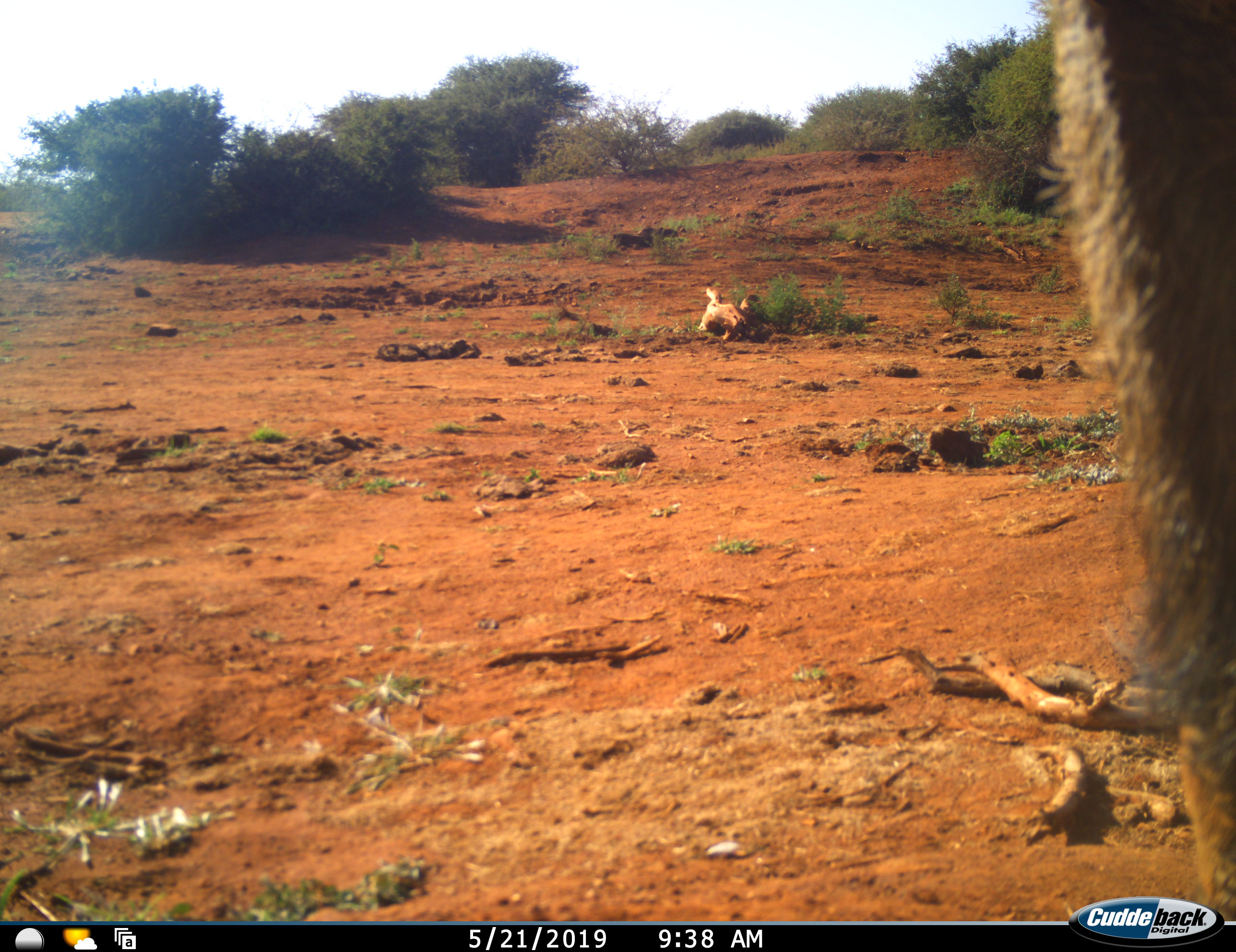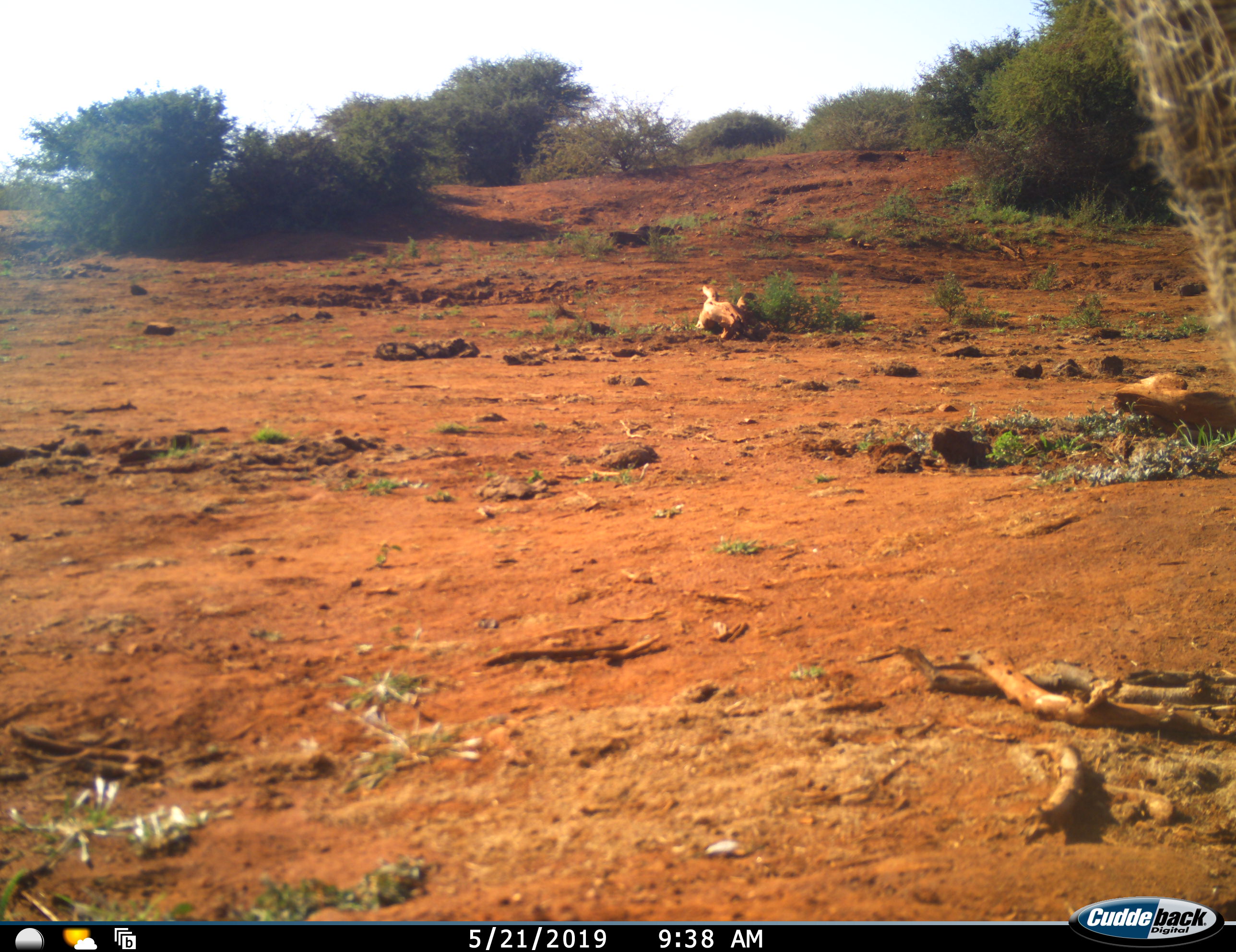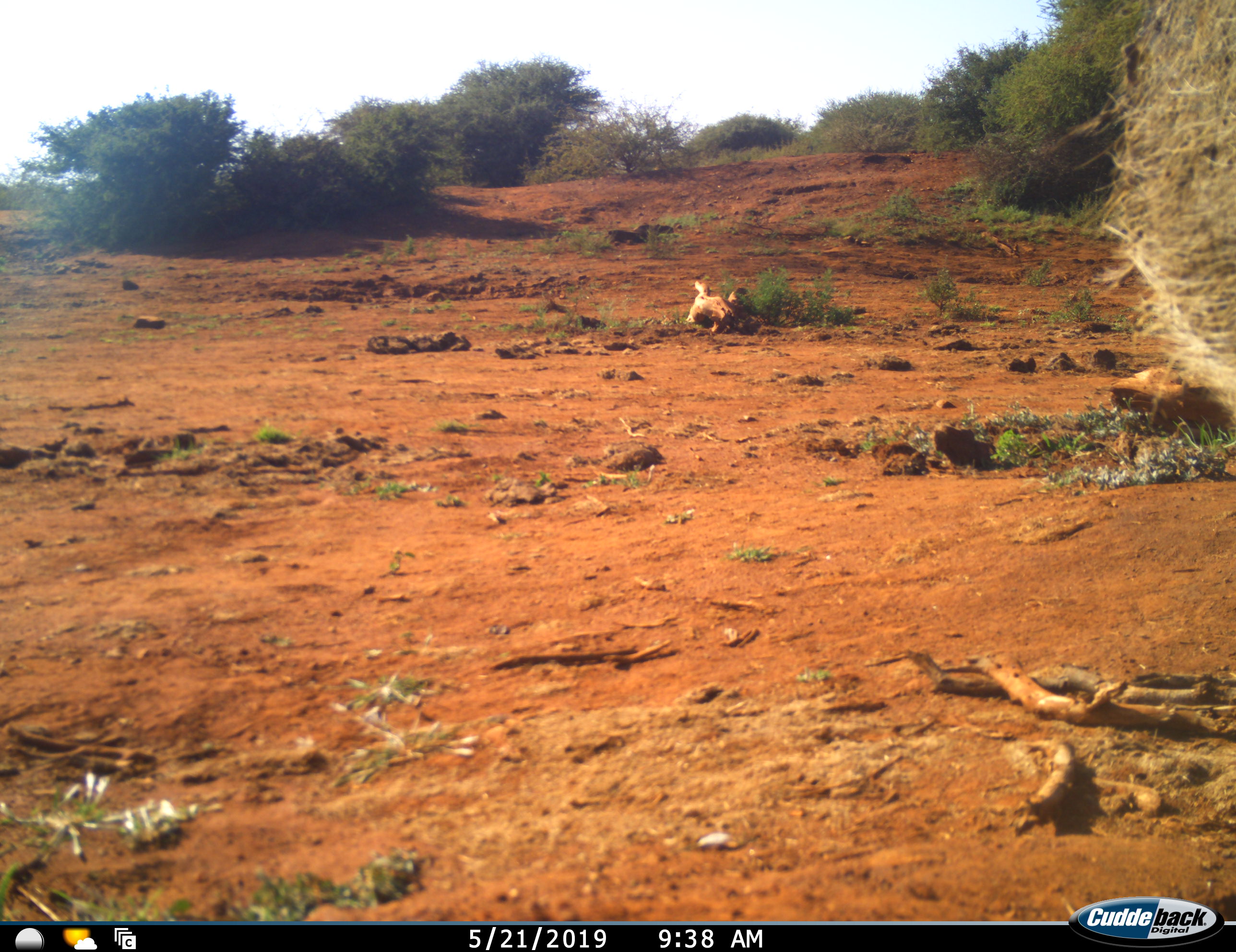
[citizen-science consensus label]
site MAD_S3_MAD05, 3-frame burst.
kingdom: Animalia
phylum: Chordata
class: Mammalia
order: Artiodactyla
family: Bovidae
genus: Connochaetes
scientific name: Connochaetes taurinus taurinus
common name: blue wildebeest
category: wildebeestblue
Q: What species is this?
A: Wildebeestblue (blue wildebeest) (Connochaetes taurinus taurinus).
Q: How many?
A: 1.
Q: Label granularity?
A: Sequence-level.